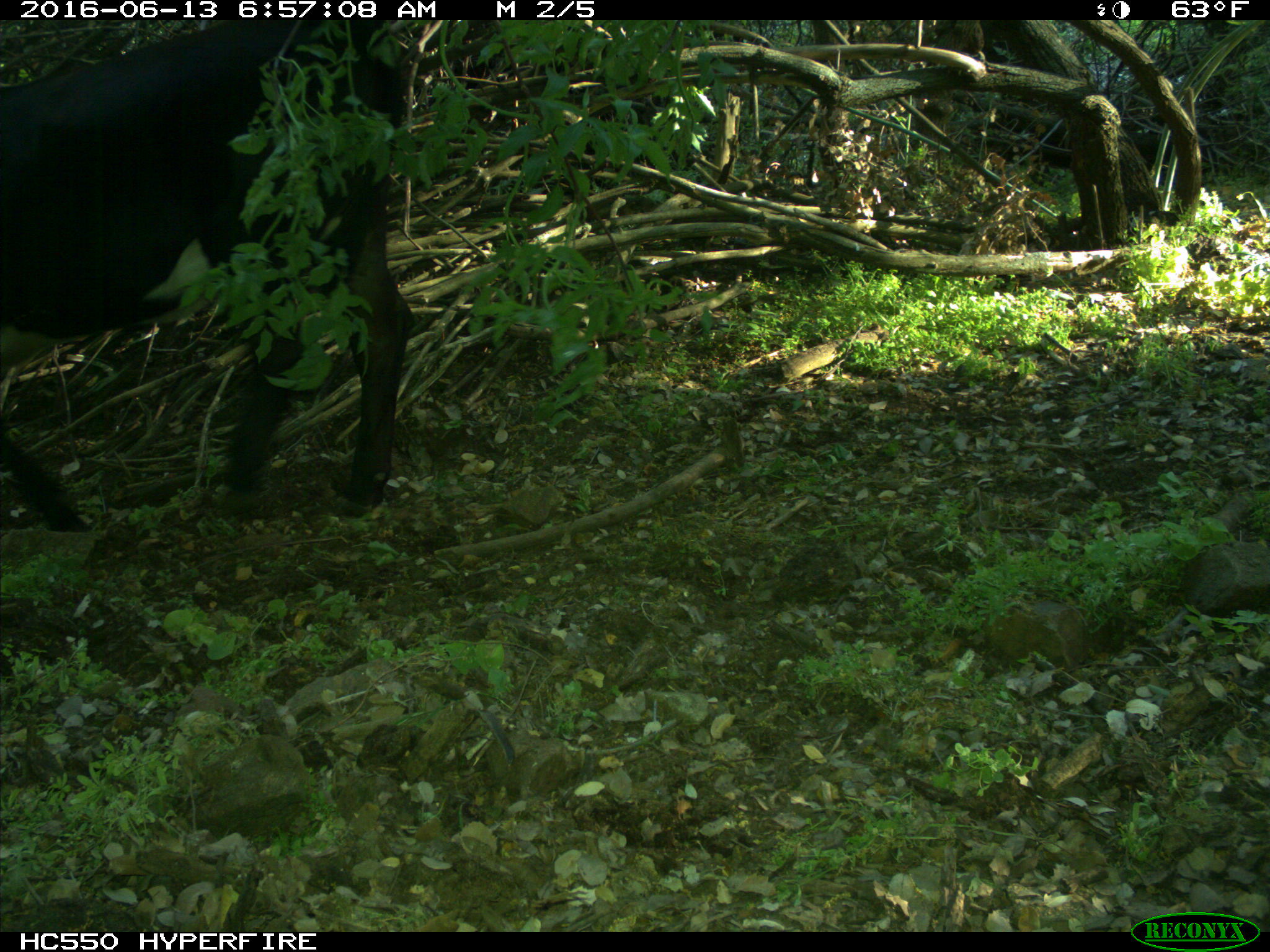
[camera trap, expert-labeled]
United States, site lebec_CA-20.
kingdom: Animalia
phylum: Chordata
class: Mammalia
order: Artiodactyla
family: Bovidae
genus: Bos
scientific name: Bos taurus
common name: domestic cow